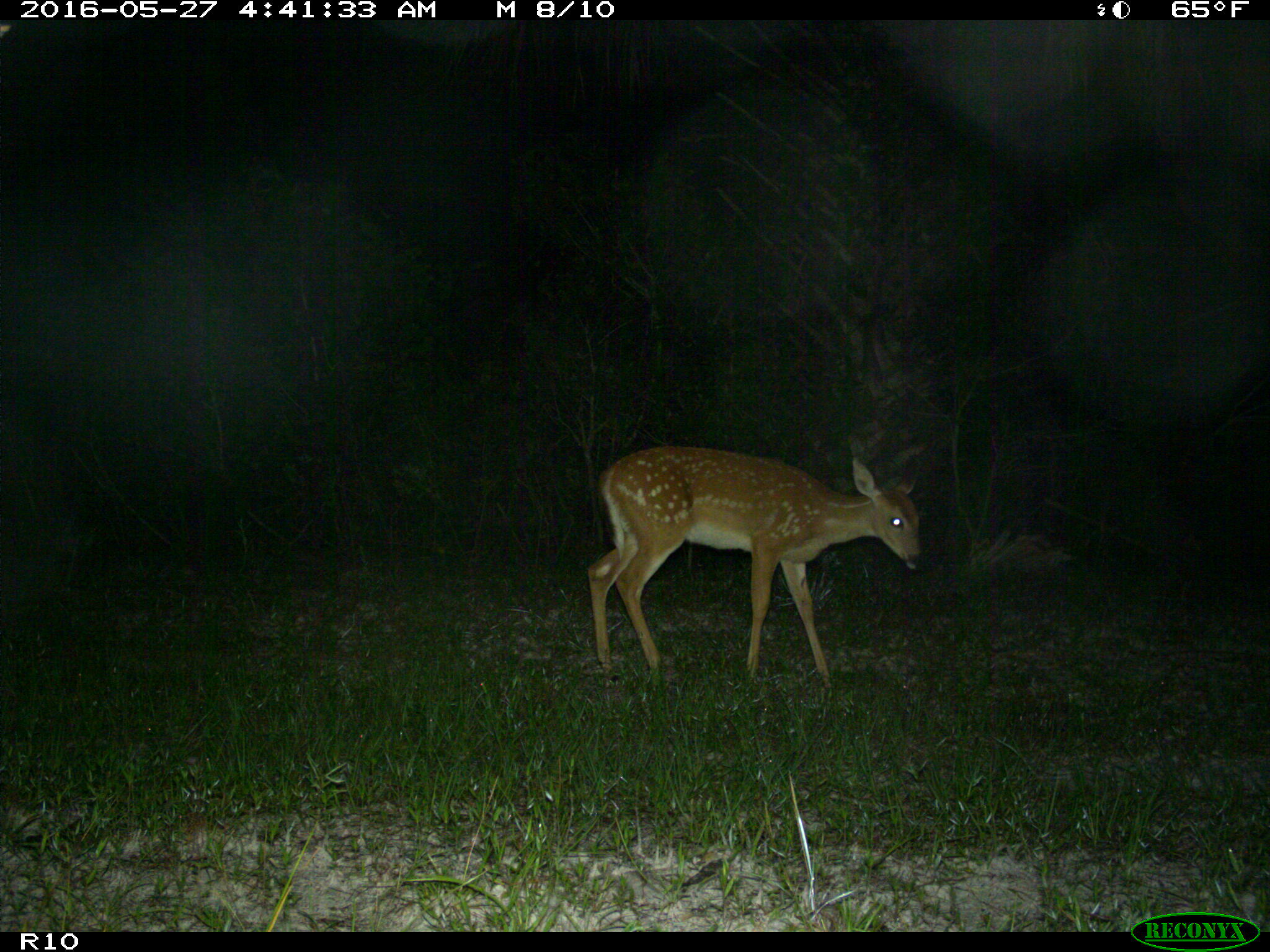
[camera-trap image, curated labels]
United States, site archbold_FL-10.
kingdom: Animalia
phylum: Chordata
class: Mammalia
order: Artiodactyla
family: Cervidae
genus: Odocoileus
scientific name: Odocoileus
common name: deer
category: unidentified deer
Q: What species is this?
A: Unidentified deer (deer) (Odocoileus).